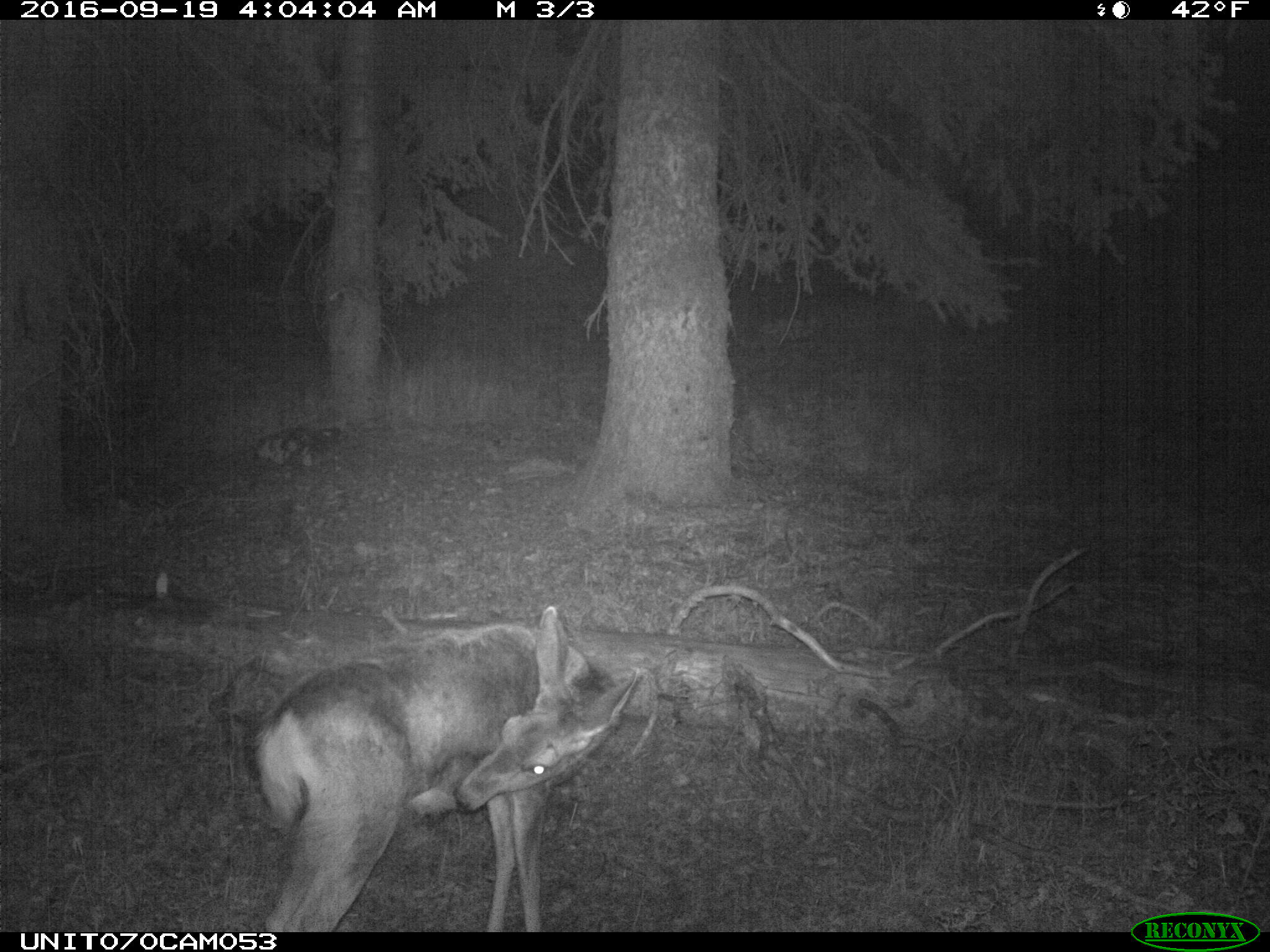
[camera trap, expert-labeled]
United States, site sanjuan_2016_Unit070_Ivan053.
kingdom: Animalia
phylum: Chordata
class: Mammalia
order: Artiodactyla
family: Cervidae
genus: Odocoileus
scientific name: Odocoileus hemionus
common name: mule deer